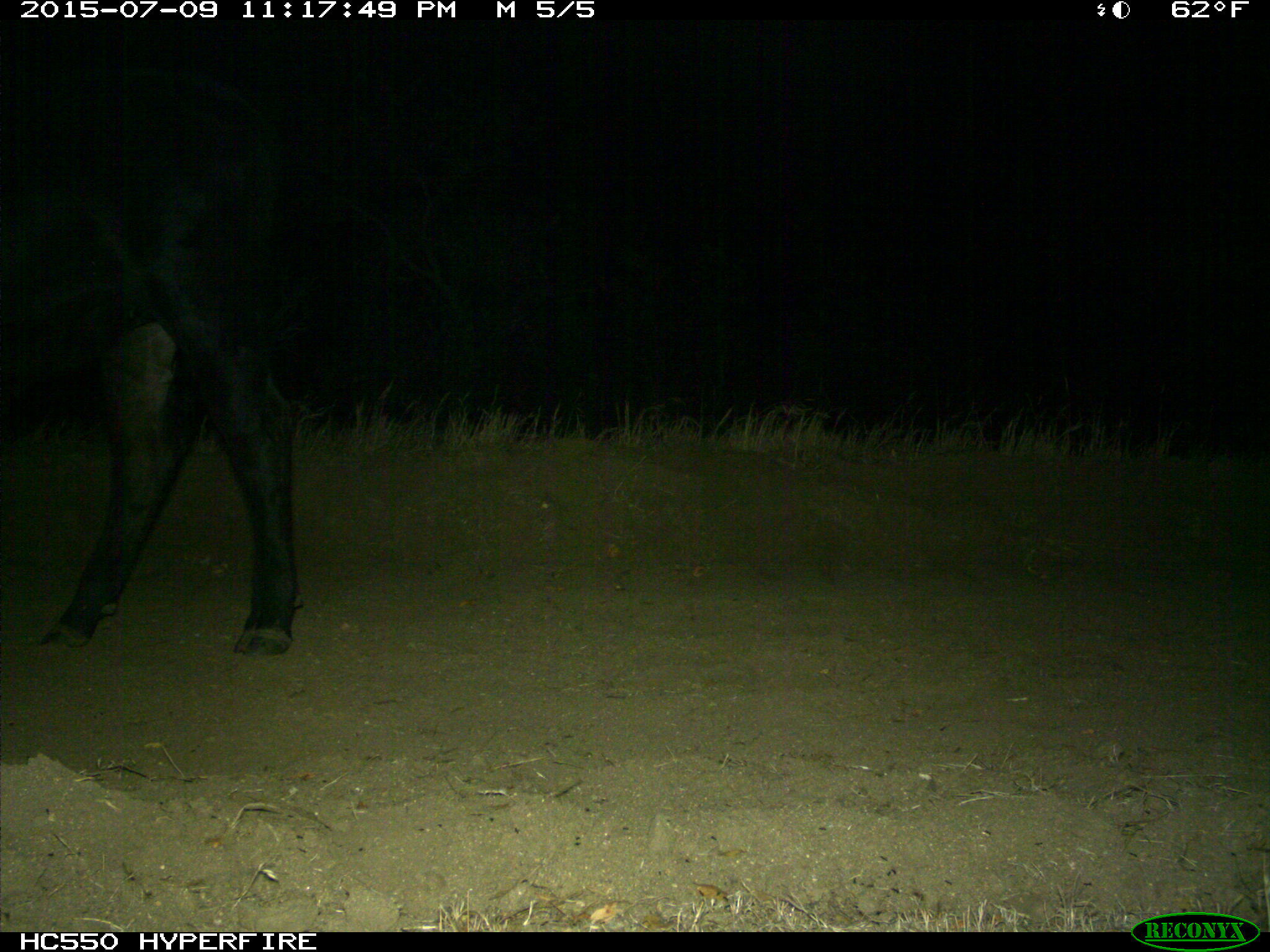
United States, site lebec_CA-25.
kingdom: Animalia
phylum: Chordata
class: Mammalia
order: Artiodactyla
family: Bovidae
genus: Bos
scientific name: Bos taurus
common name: domestic cow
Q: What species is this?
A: Bos taurus (domestic cow).